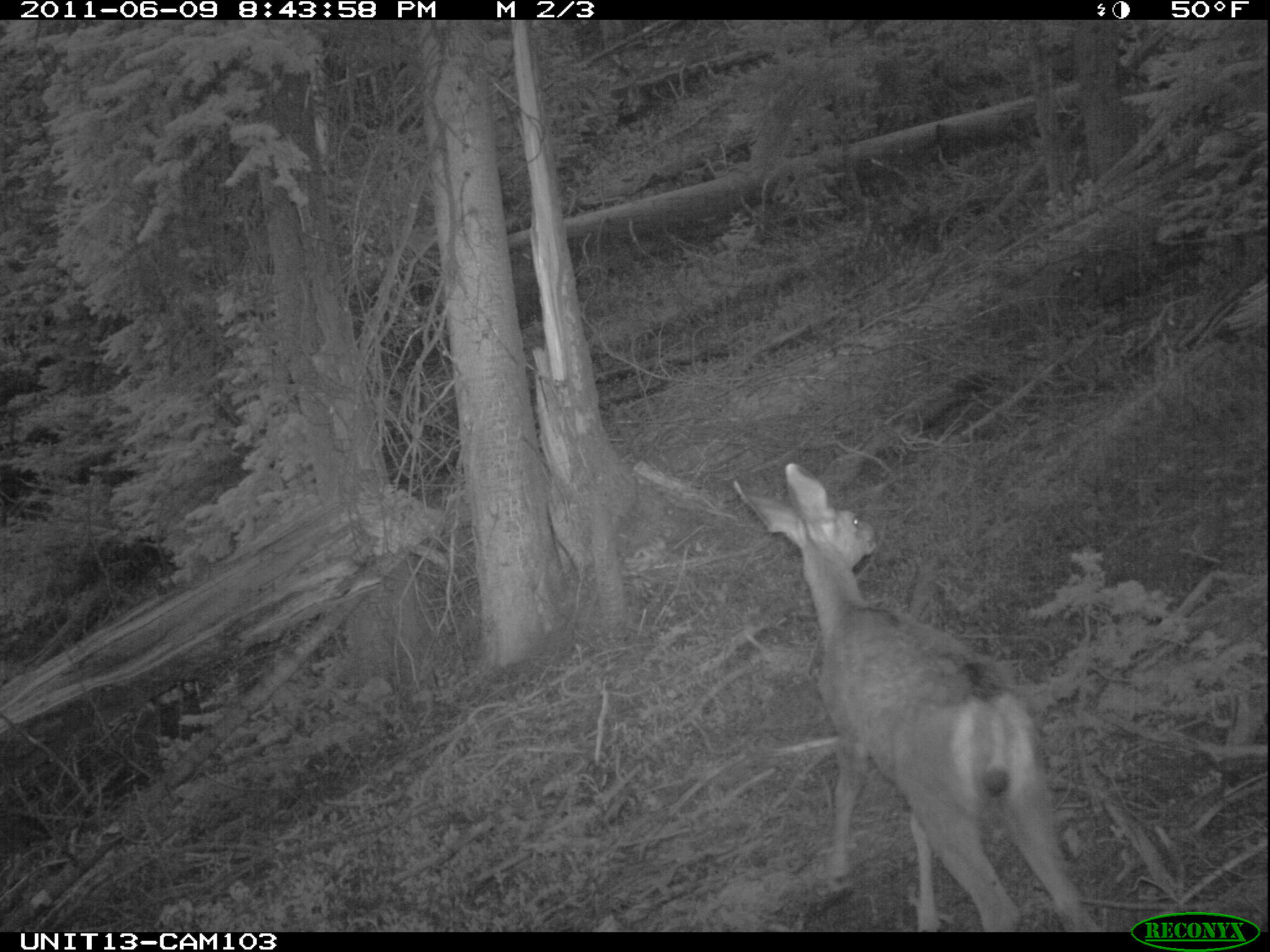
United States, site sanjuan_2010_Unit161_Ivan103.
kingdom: Animalia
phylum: Chordata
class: Mammalia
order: Artiodactyla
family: Cervidae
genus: Odocoileus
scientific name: Odocoileus hemionus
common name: mule deer